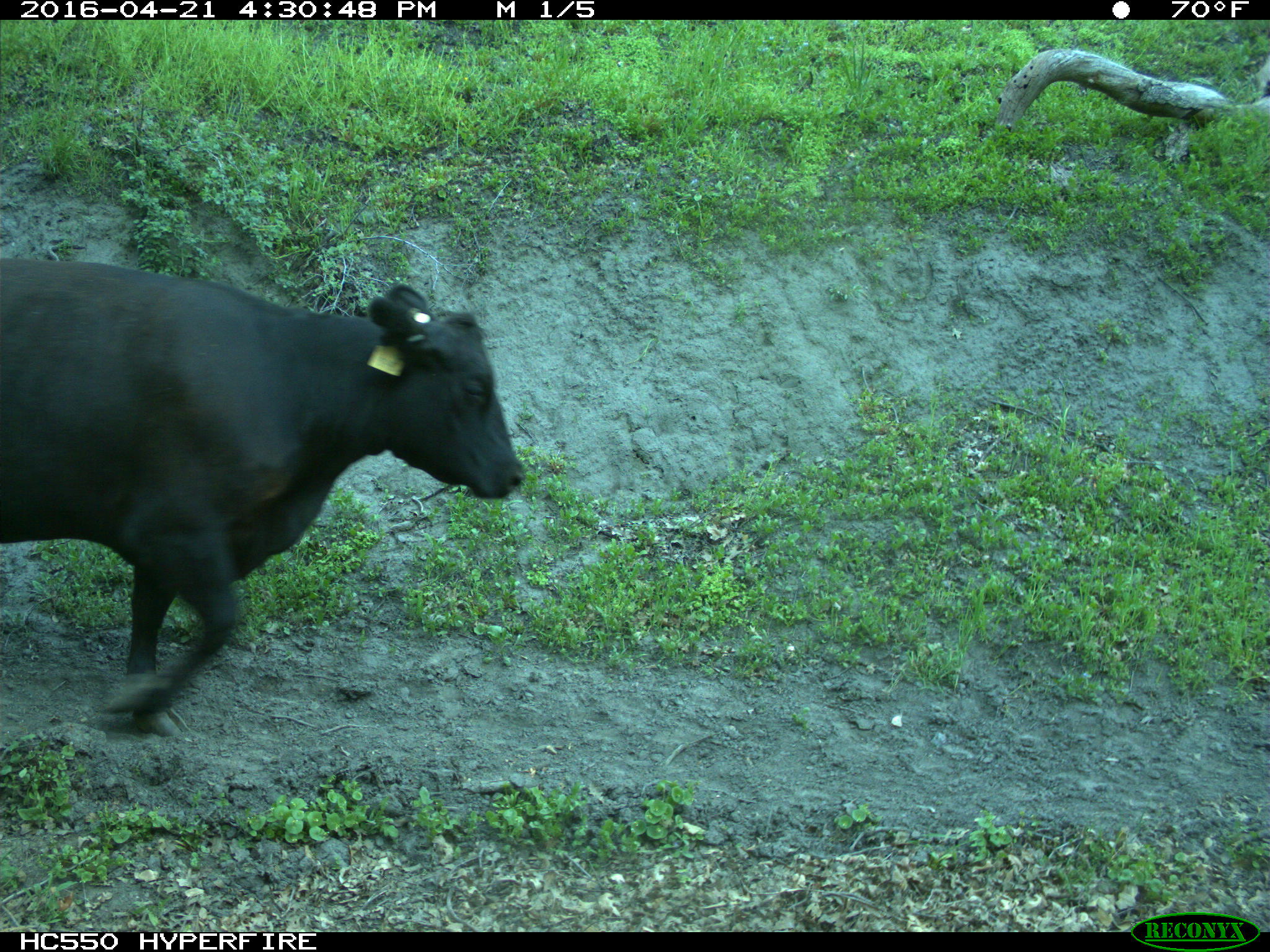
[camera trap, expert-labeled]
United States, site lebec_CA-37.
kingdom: Animalia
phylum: Chordata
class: Mammalia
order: Artiodactyla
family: Bovidae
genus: Bos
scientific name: Bos taurus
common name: domestic cow